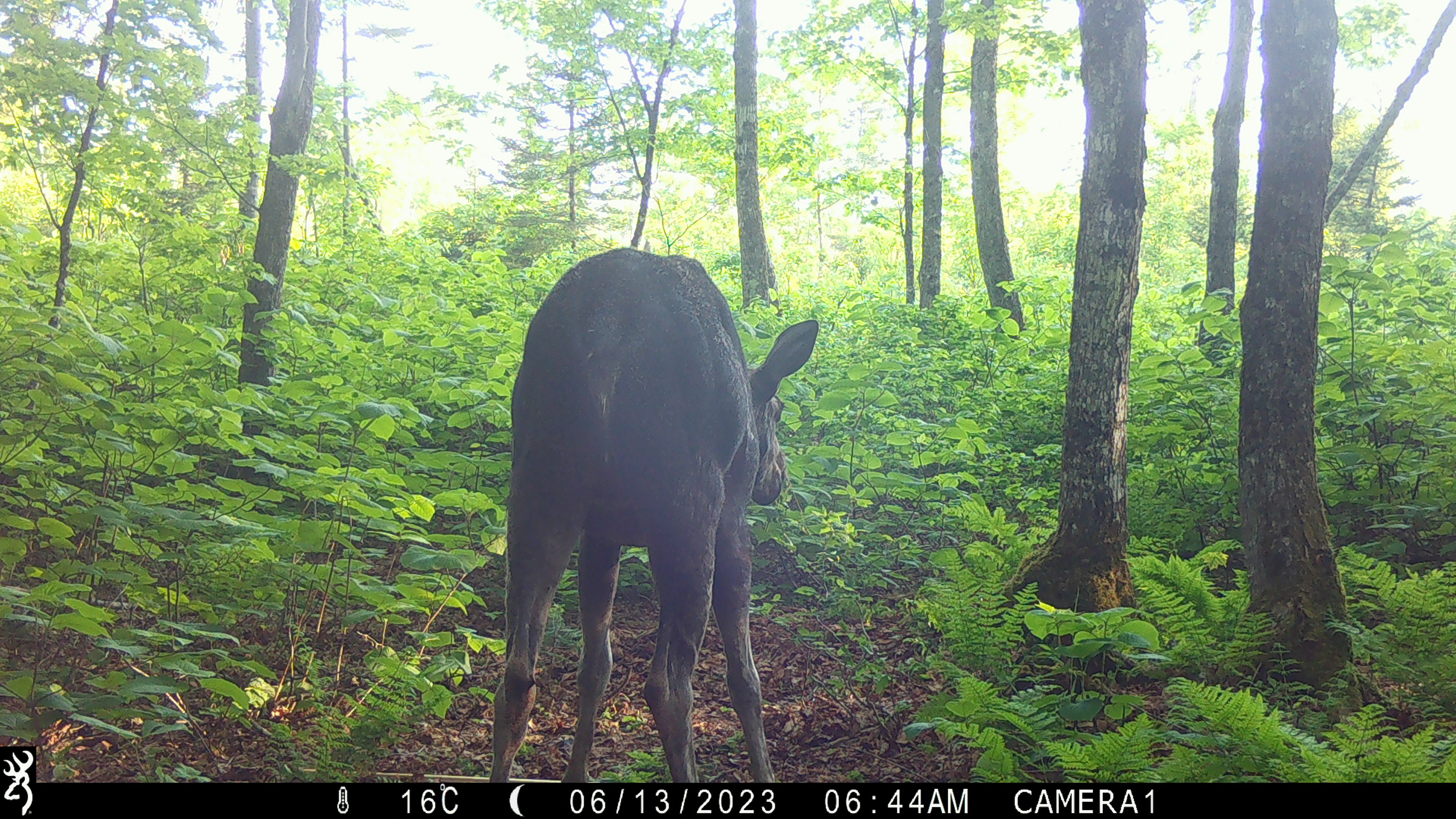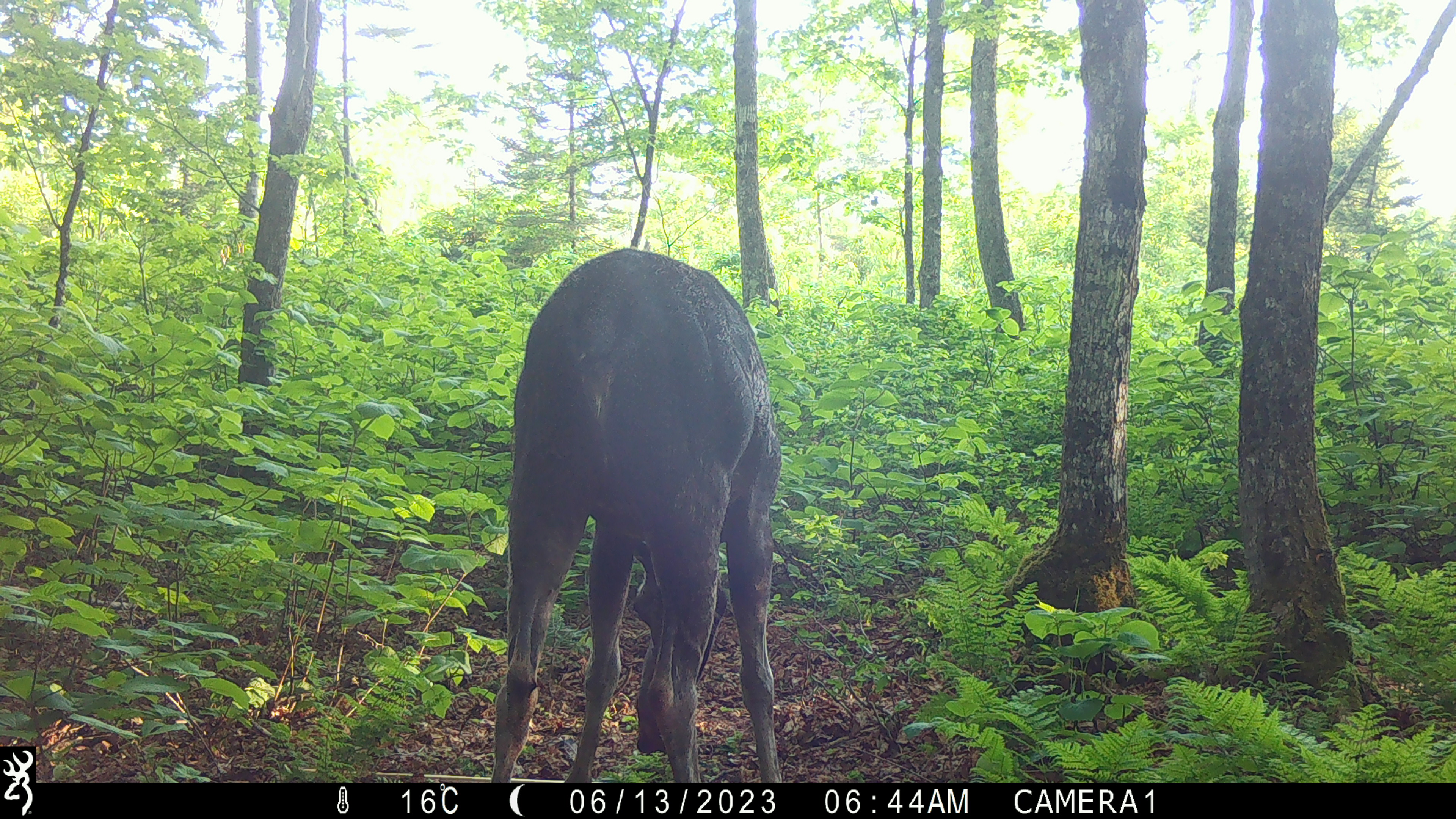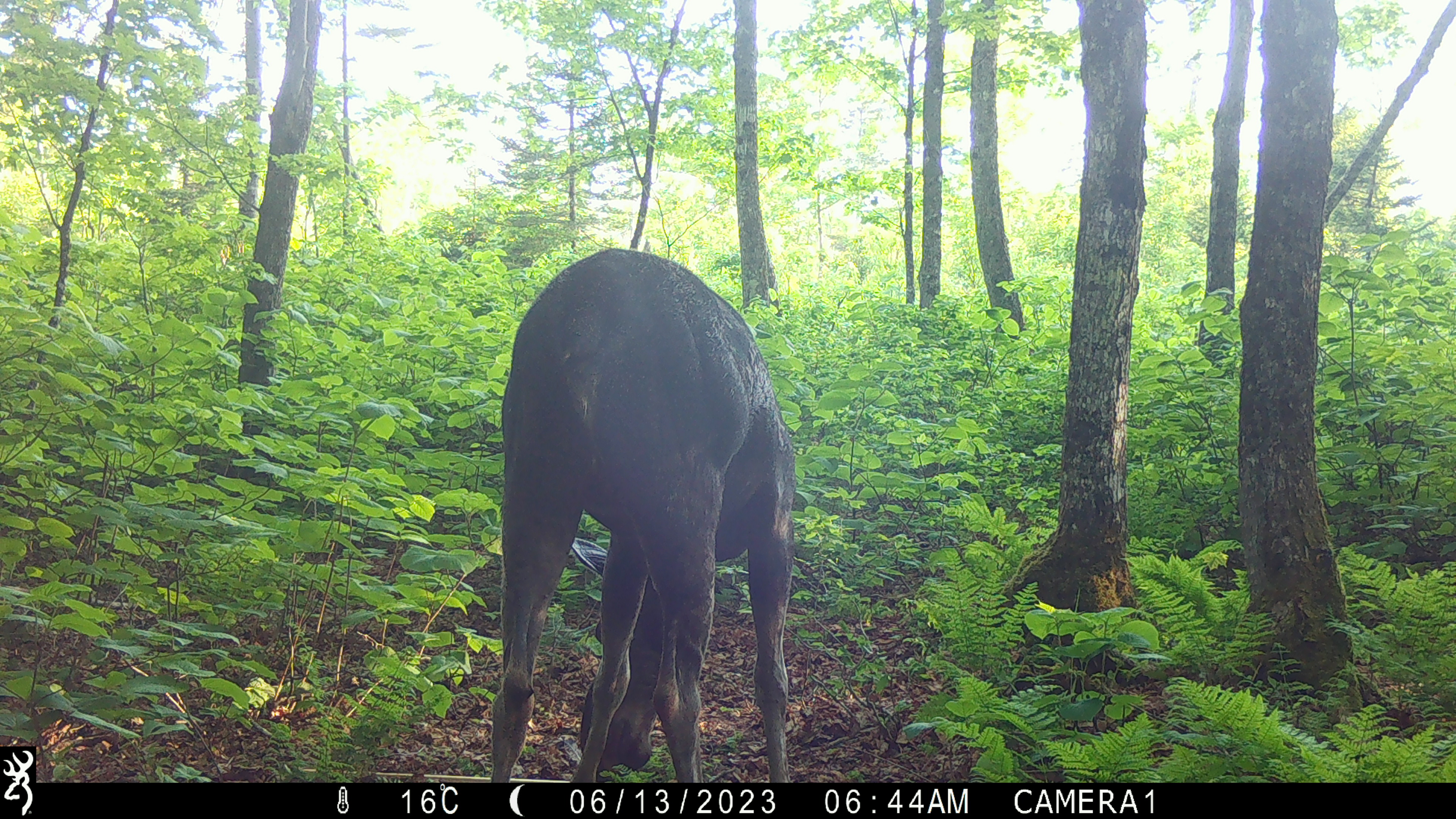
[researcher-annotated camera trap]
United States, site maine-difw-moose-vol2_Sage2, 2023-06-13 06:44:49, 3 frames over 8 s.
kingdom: Animalia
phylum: Chordata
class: Mammalia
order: Artiodactyla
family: Cervidae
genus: Alces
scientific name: Alces alces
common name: moose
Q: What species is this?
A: Moose (Alces alces).